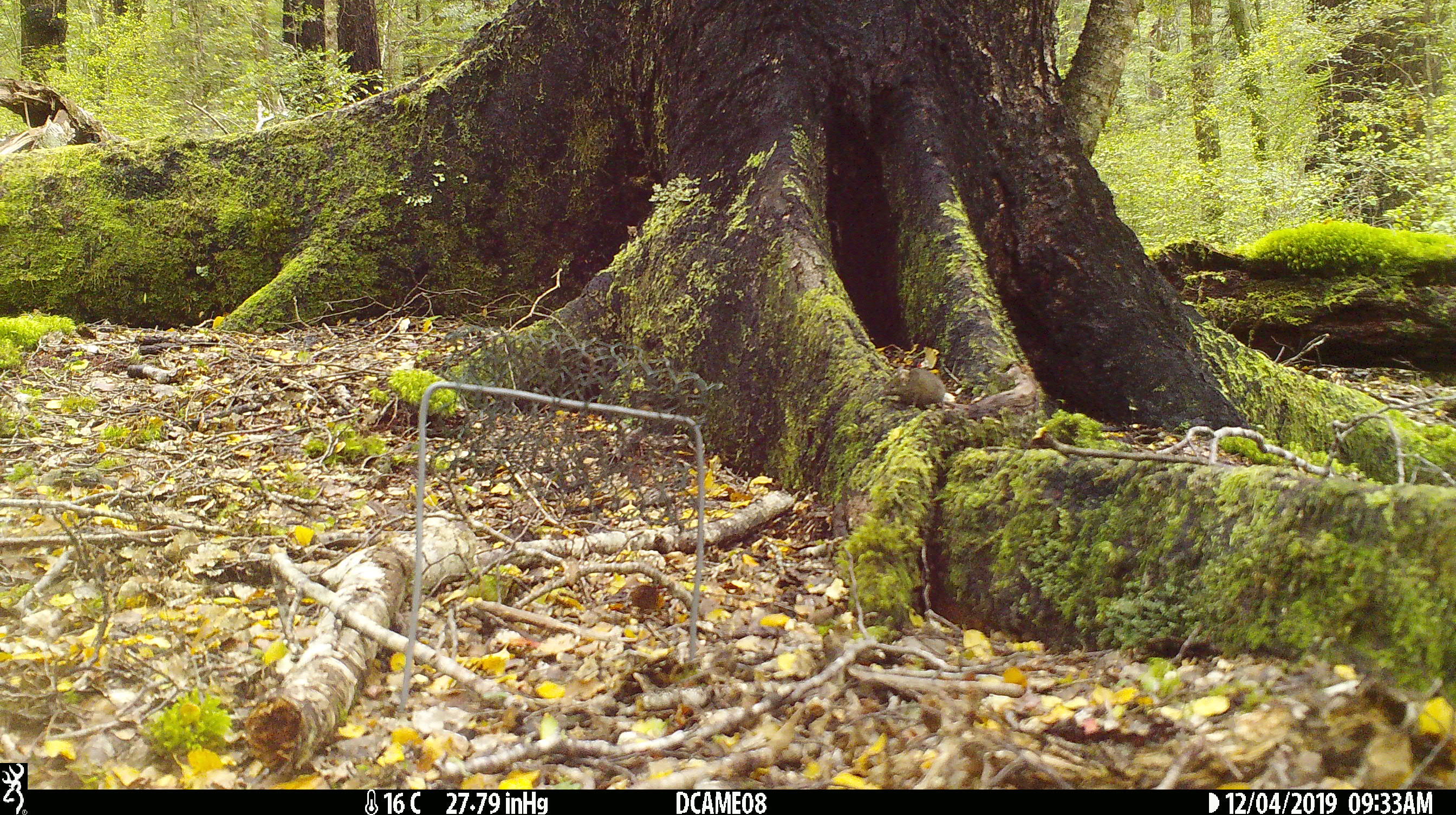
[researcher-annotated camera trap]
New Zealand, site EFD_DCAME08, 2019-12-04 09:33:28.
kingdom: Animalia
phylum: Chordata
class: Mammalia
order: Rodentia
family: Muridae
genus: Mus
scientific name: Mus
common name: mouse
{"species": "mouse (Mus)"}